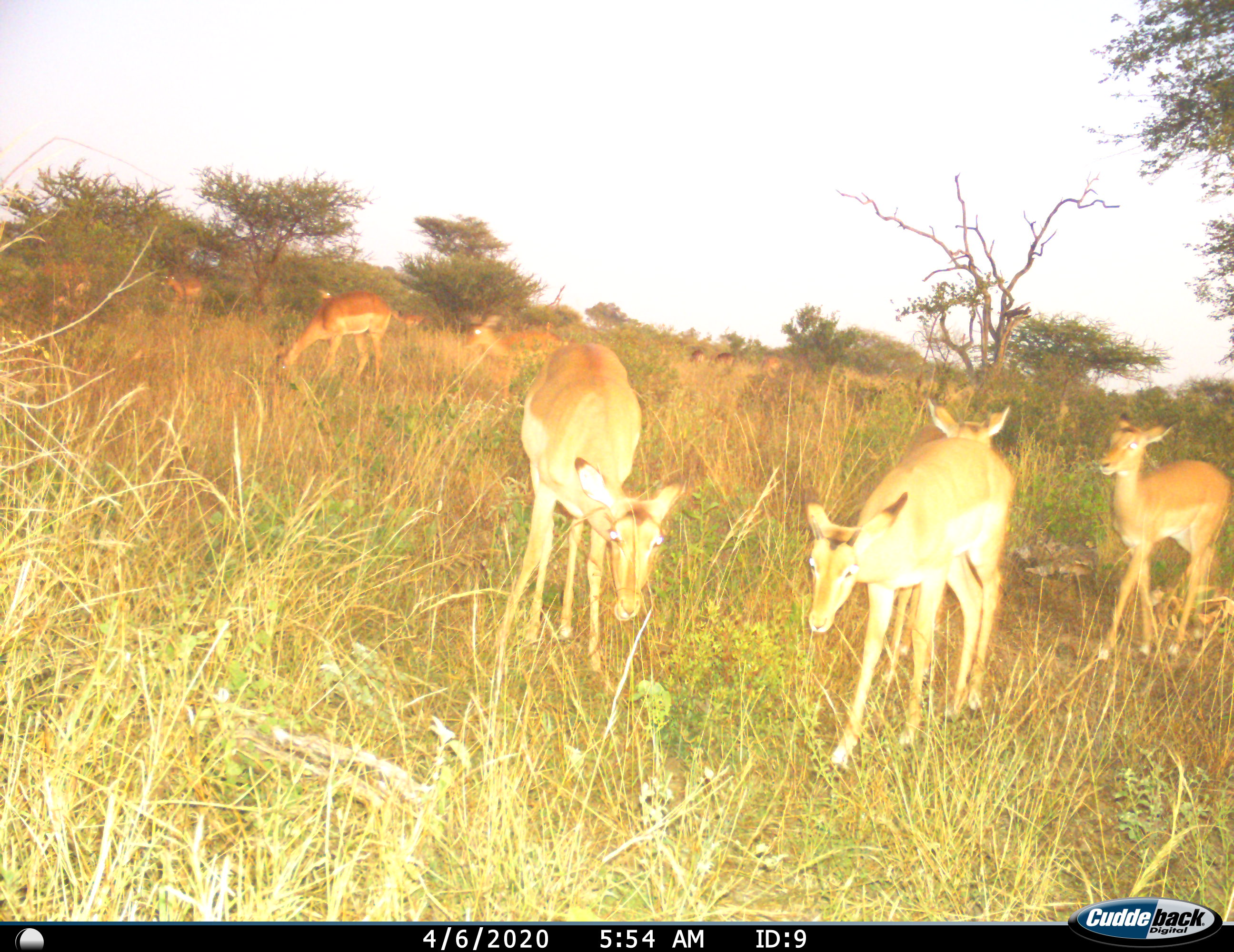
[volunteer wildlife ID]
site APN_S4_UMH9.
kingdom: Animalia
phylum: Chordata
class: Mammalia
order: Artiodactyla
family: Bovidae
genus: Aepyceros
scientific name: Aepyceros melampus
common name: impala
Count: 11-50.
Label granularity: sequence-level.